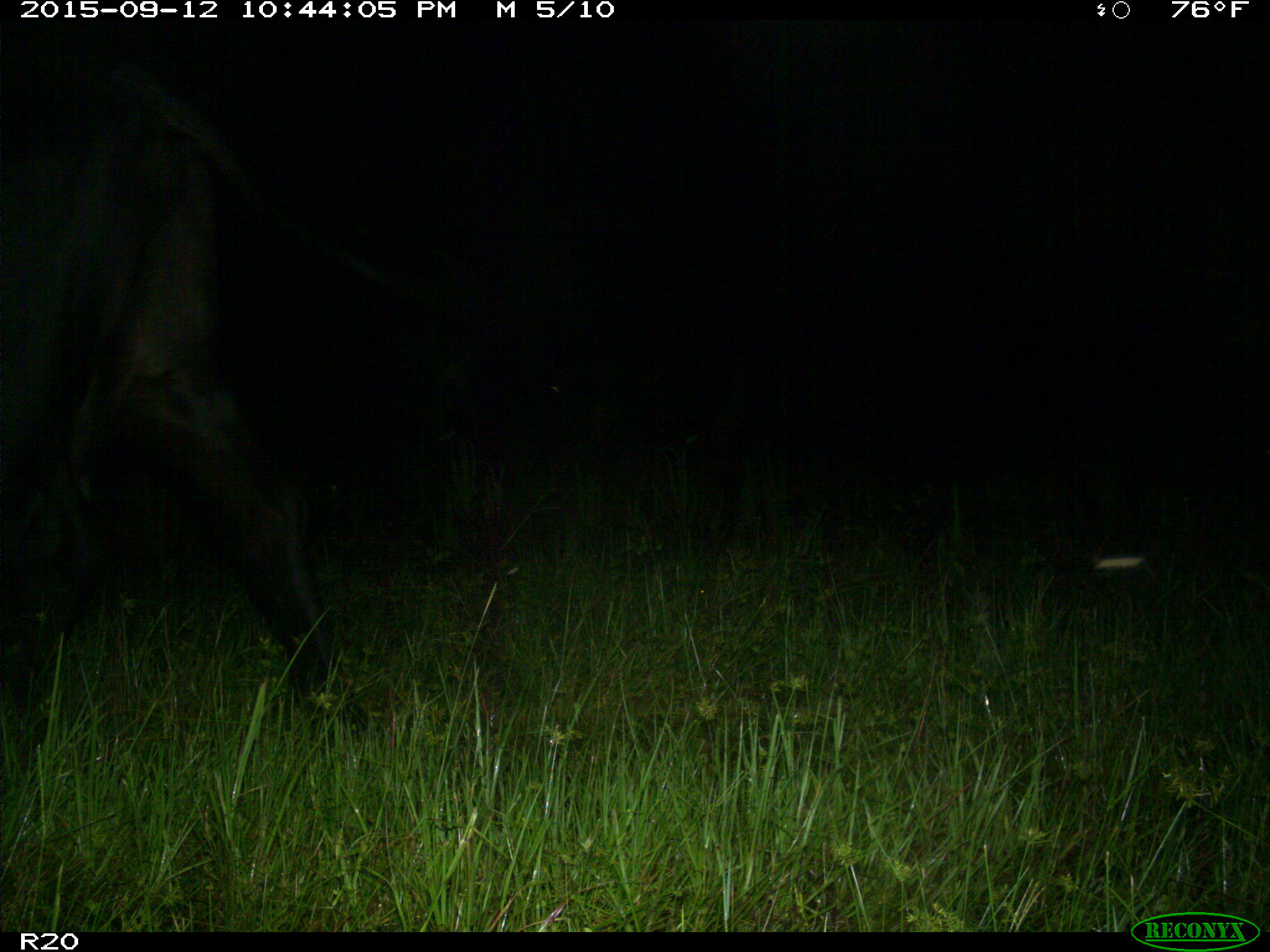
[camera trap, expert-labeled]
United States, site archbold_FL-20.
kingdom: Animalia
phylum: Chordata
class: Mammalia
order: Artiodactyla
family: Bovidae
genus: Bos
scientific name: Bos taurus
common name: domestic cow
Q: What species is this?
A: Bos taurus (domestic cow).